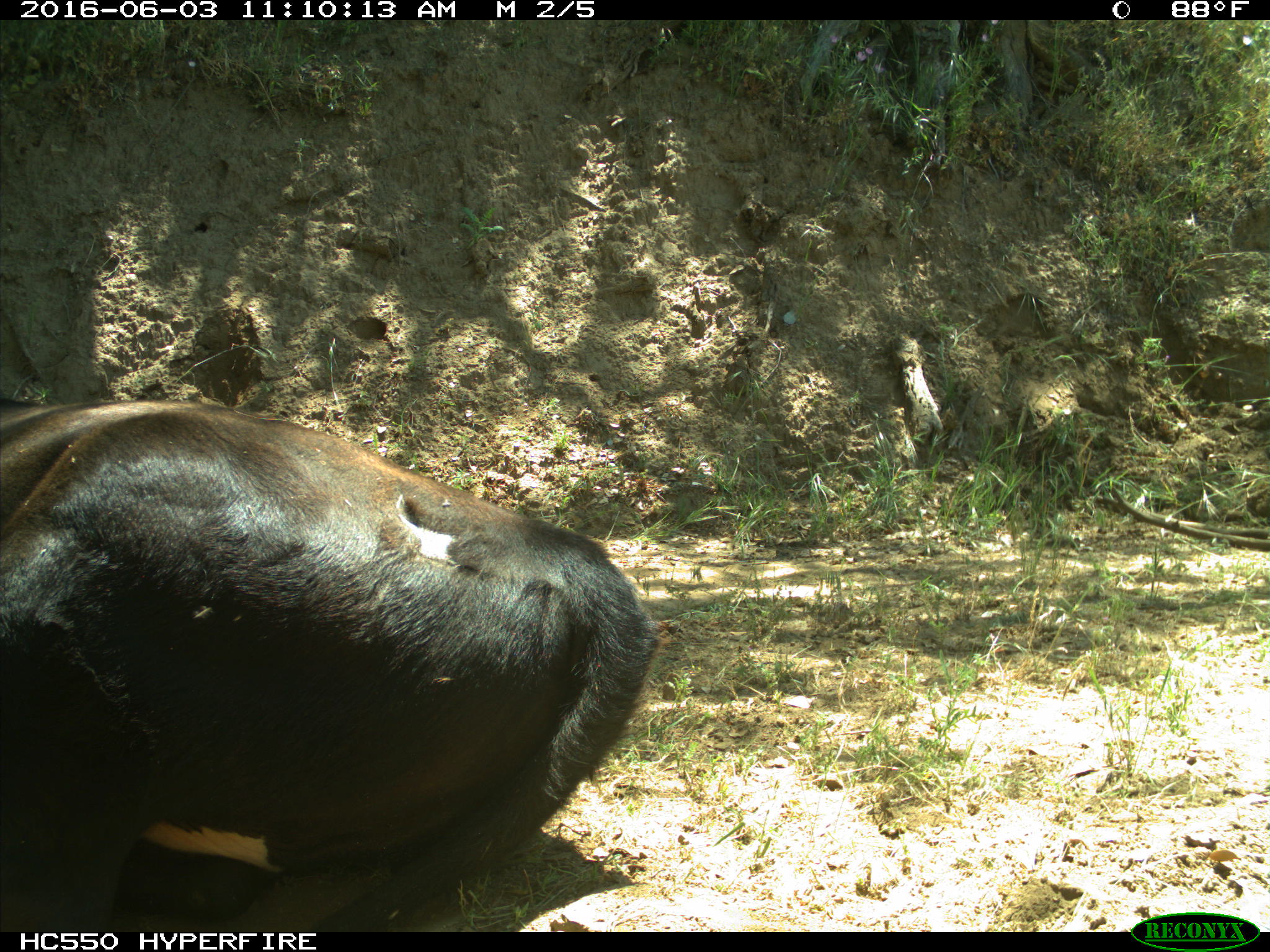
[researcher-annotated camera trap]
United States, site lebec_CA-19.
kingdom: Animalia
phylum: Chordata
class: Mammalia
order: Artiodactyla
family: Bovidae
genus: Bos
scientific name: Bos taurus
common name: domestic cow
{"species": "Bos taurus (domestic cow)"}